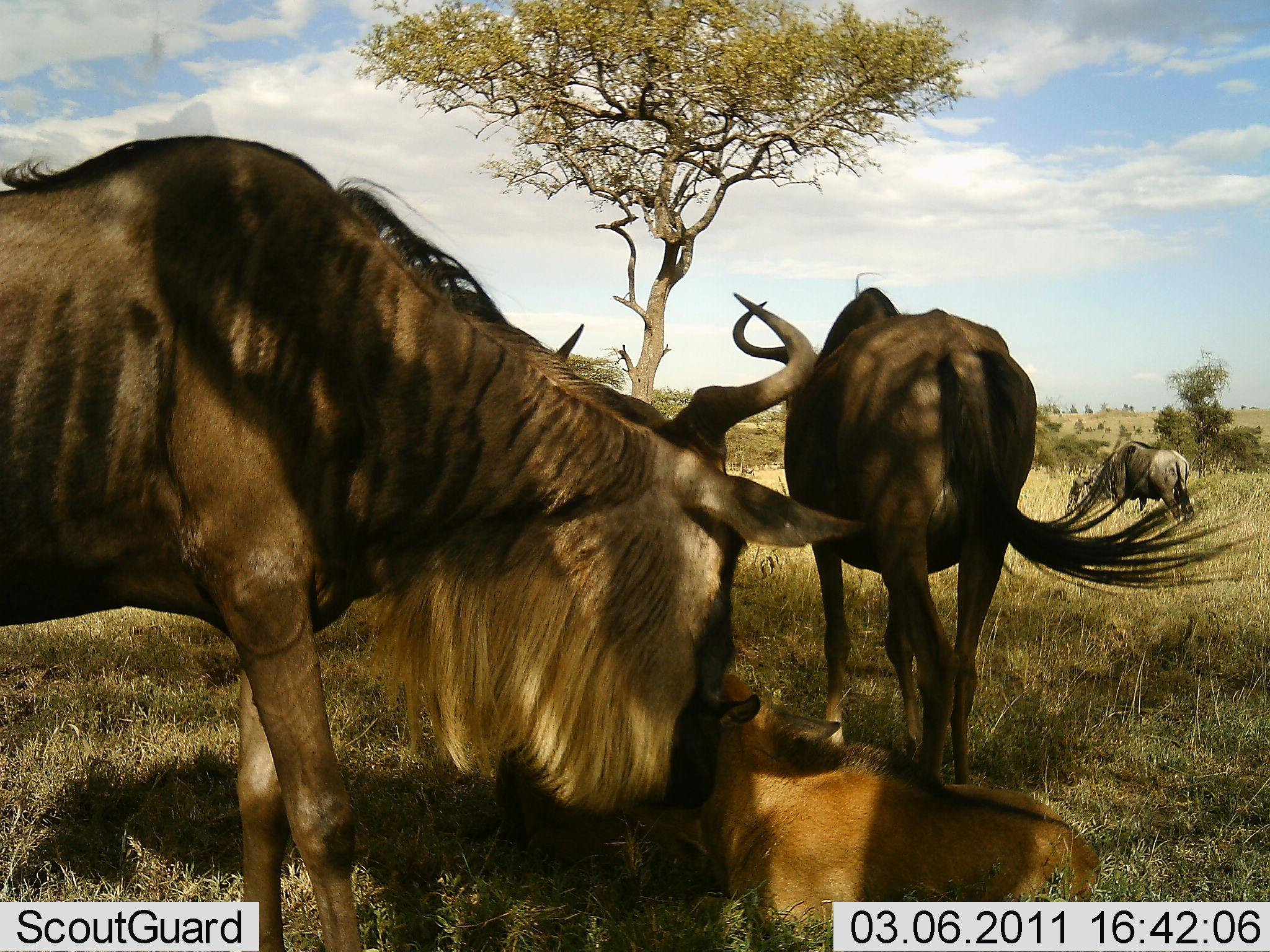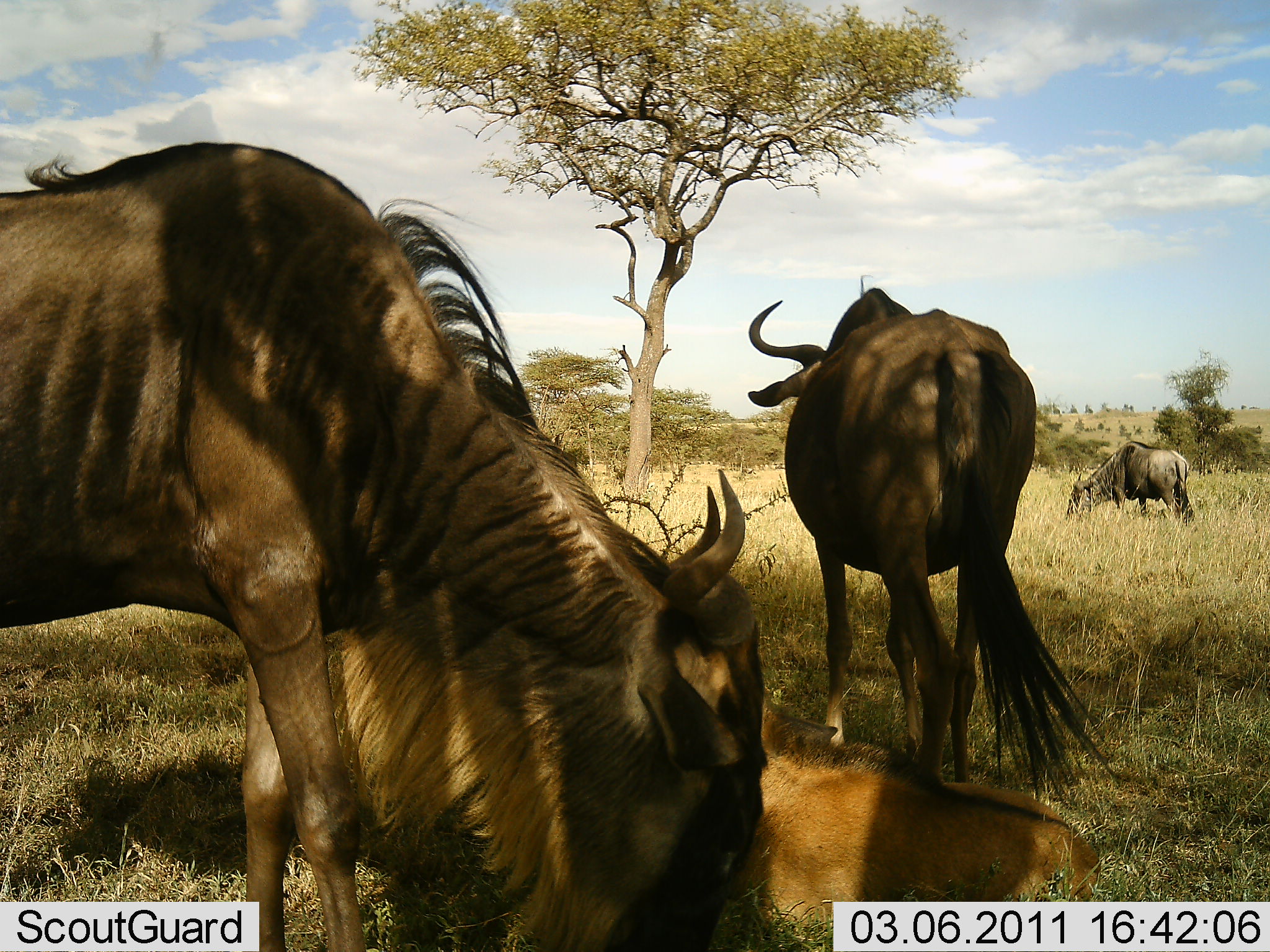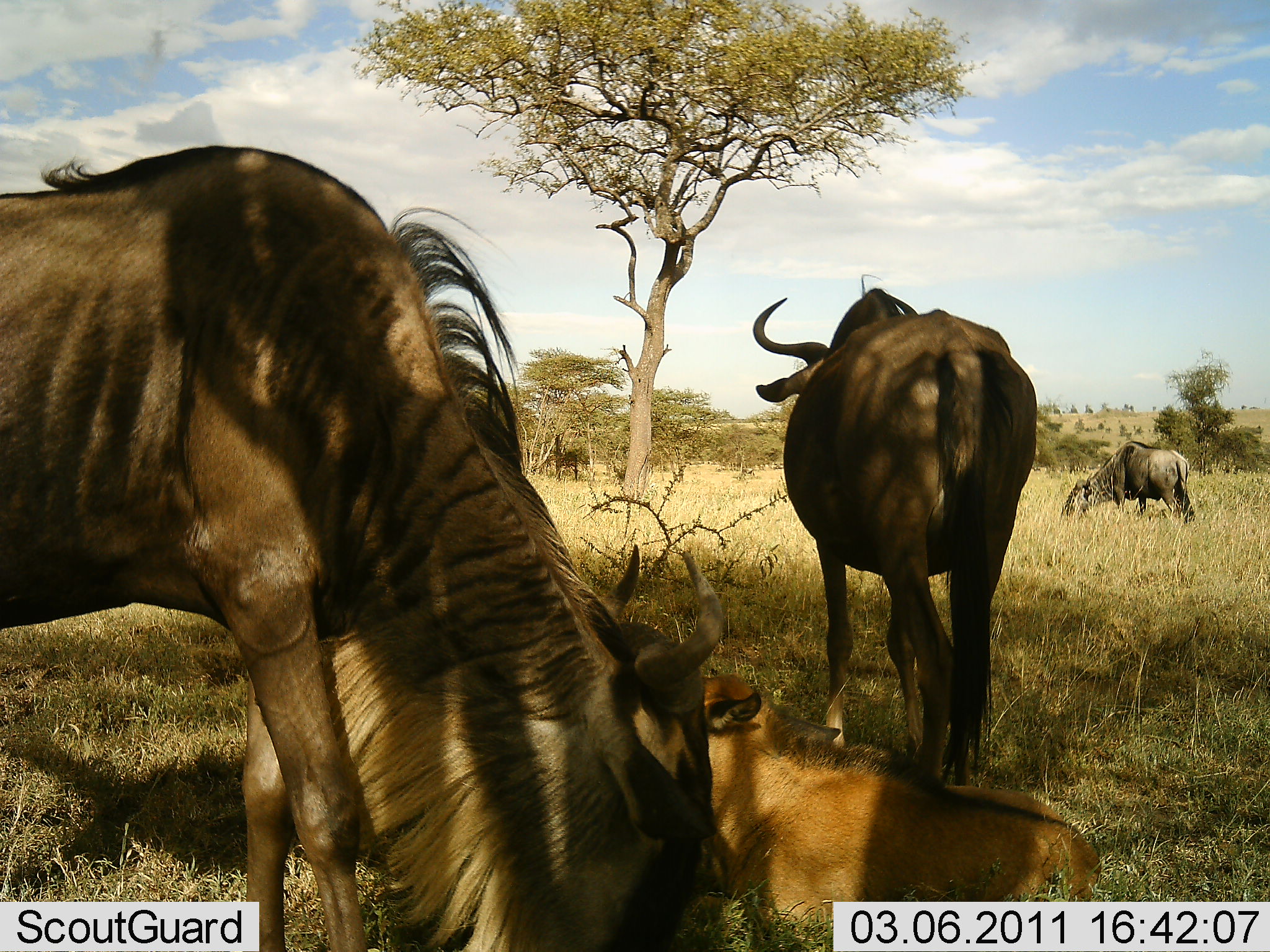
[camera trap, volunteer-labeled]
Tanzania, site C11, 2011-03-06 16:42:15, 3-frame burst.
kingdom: Animalia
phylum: Chordata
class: Mammalia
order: Artiodactyla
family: Bovidae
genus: Connochaetes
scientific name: Connochaetes taurinus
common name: blue wildebeest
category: wildebeest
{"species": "wildebeest (blue wildebeest) (Connochaetes taurinus)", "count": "4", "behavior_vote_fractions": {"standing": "64%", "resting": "55%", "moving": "0%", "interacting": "18%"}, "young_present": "73%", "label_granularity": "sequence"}